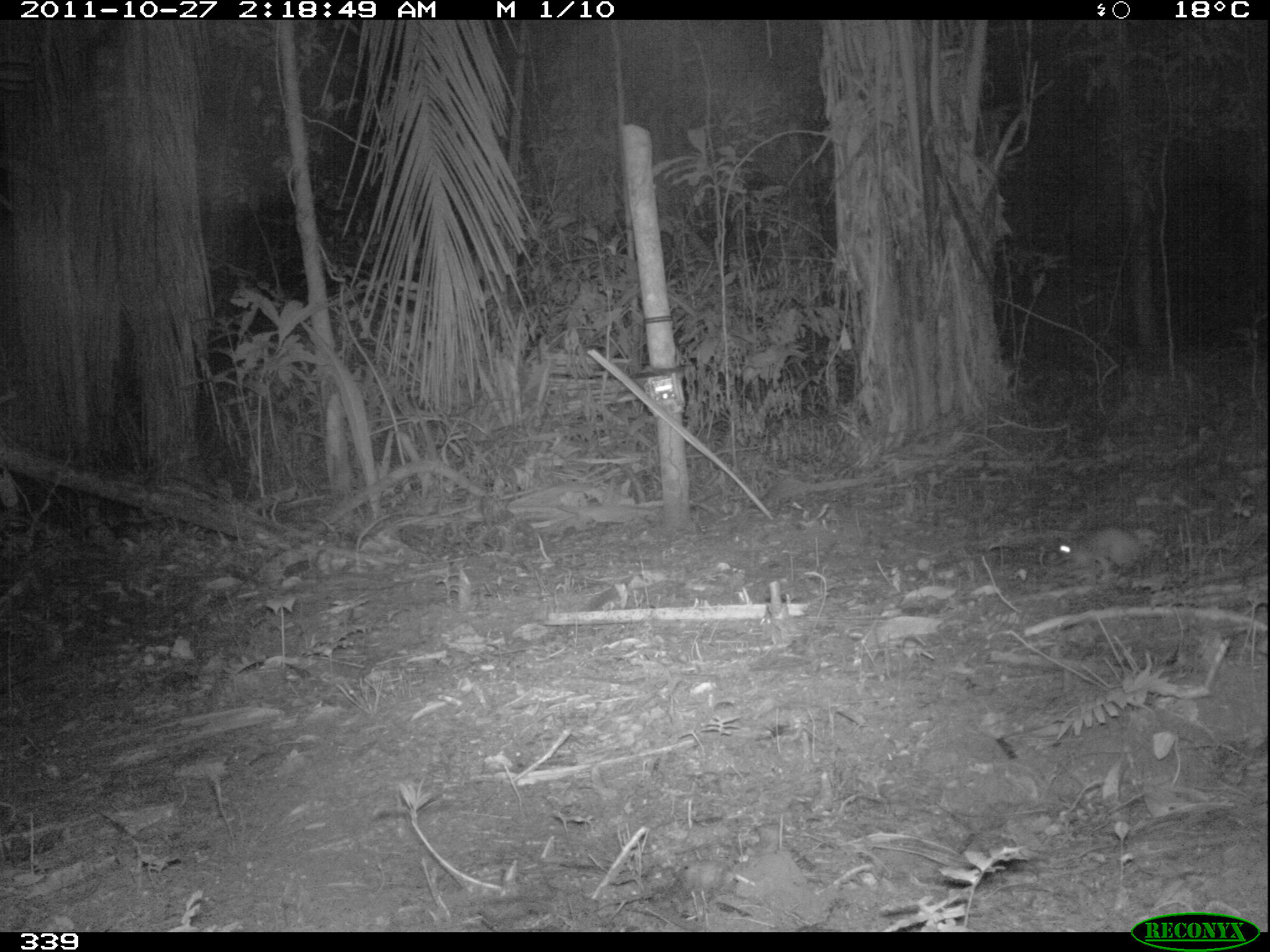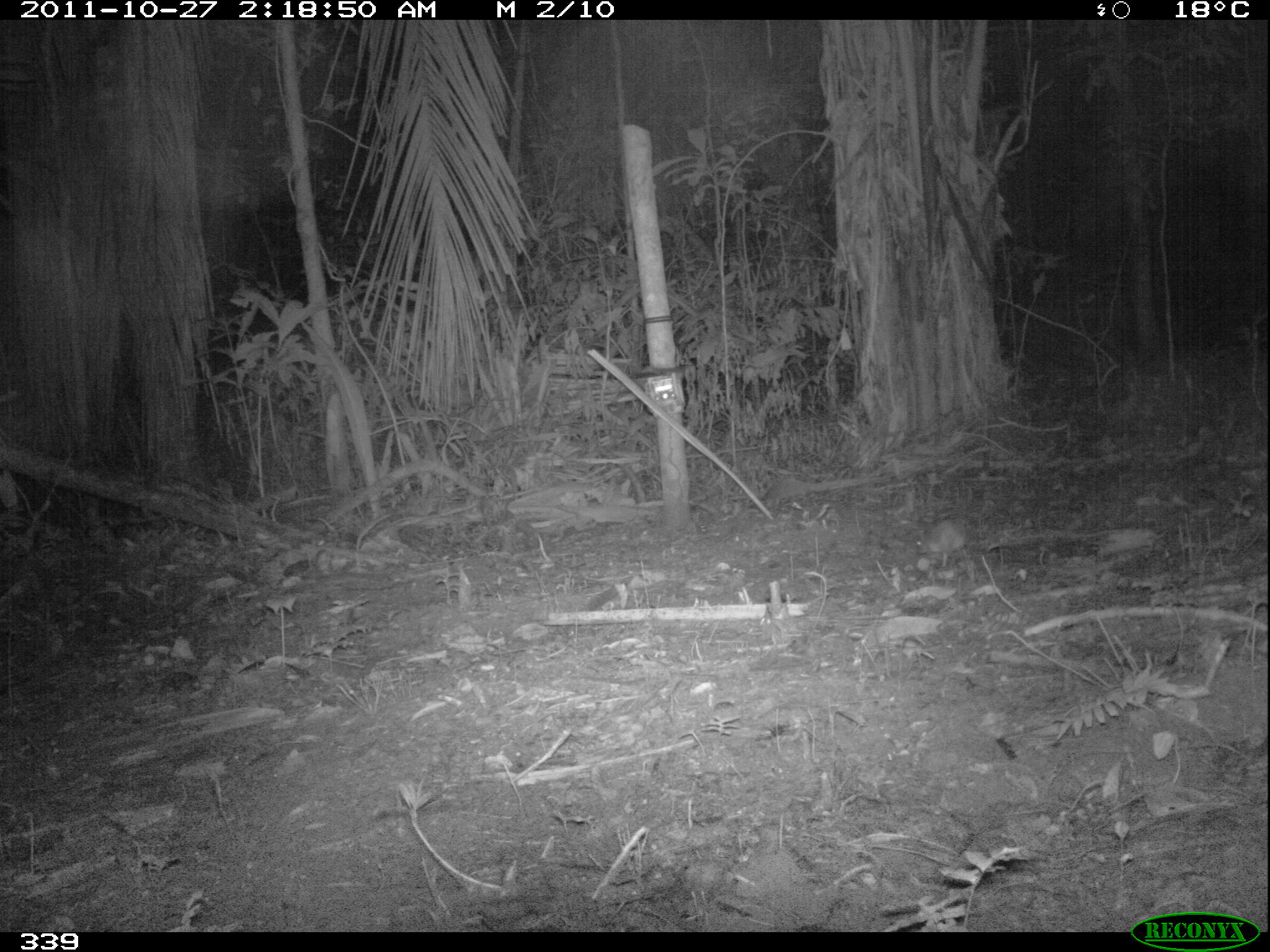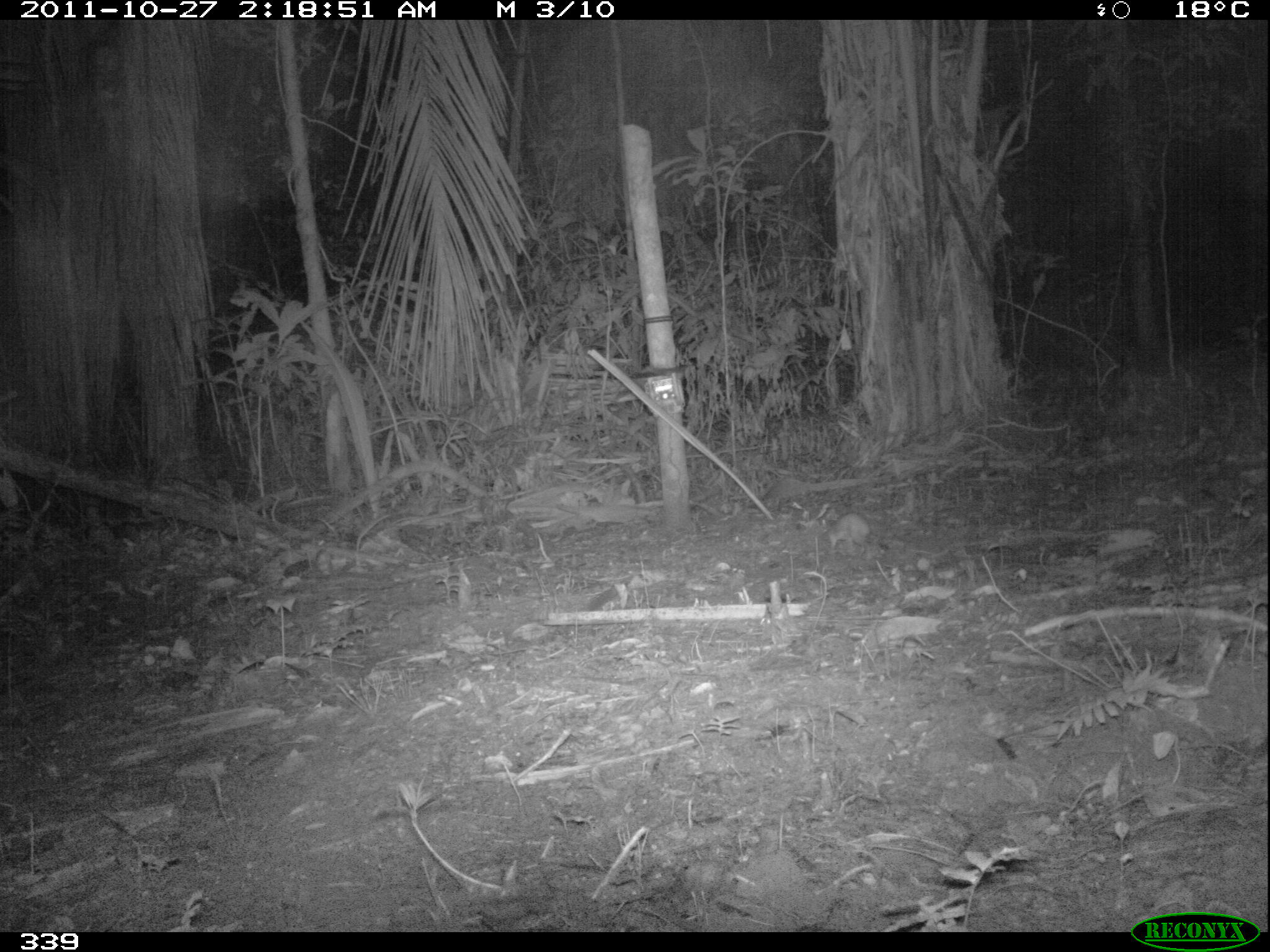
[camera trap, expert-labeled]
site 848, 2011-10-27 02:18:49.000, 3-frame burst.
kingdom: Animalia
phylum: Chordata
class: Mammalia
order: Rodentia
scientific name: Rodentia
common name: rodents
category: unknown rodent